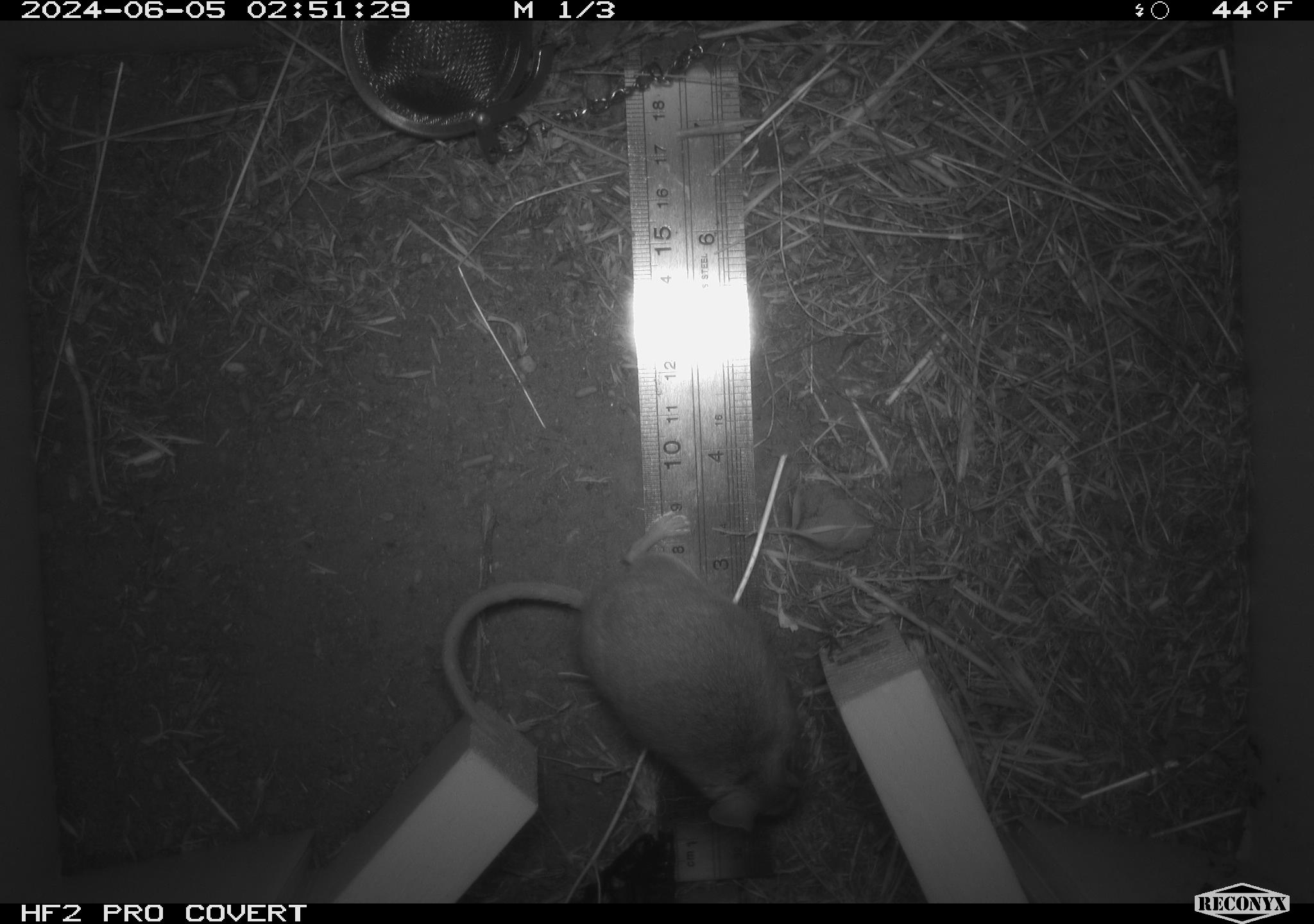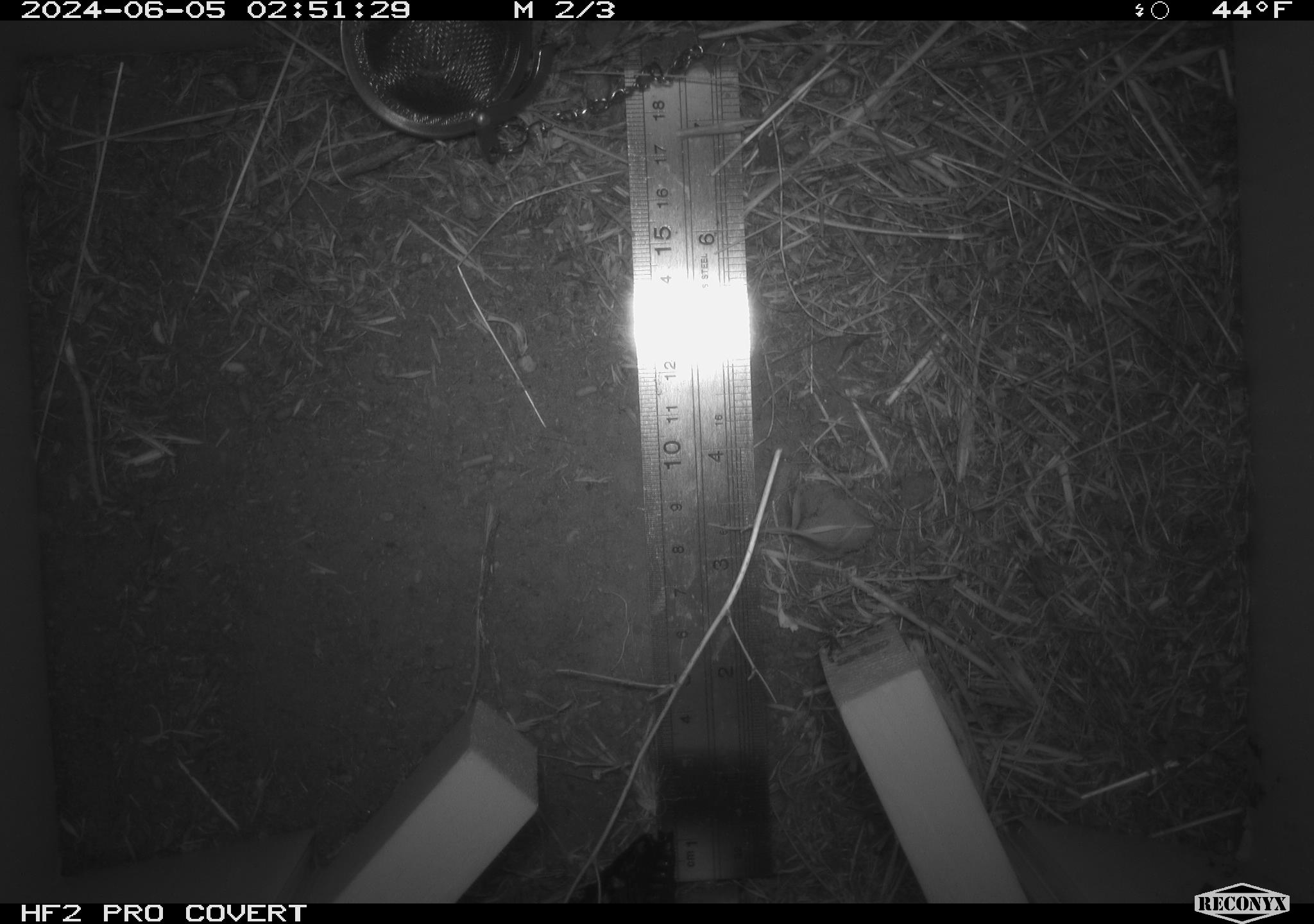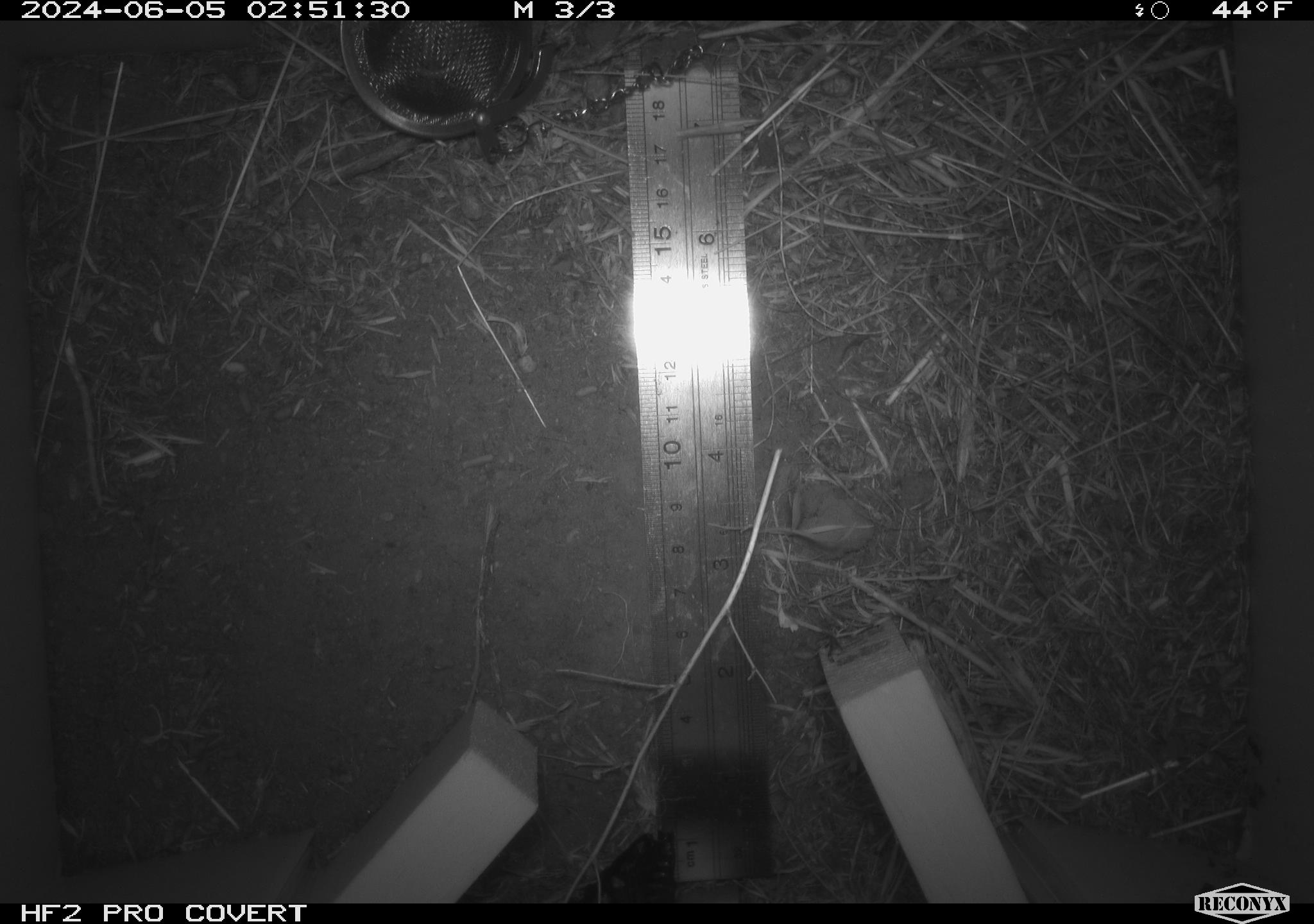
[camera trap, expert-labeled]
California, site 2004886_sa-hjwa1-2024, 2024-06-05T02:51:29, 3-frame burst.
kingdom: Animalia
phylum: Chordata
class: Mammalia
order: Rodentia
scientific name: Rodentia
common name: rodent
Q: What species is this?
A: Rodent (Rodentia).